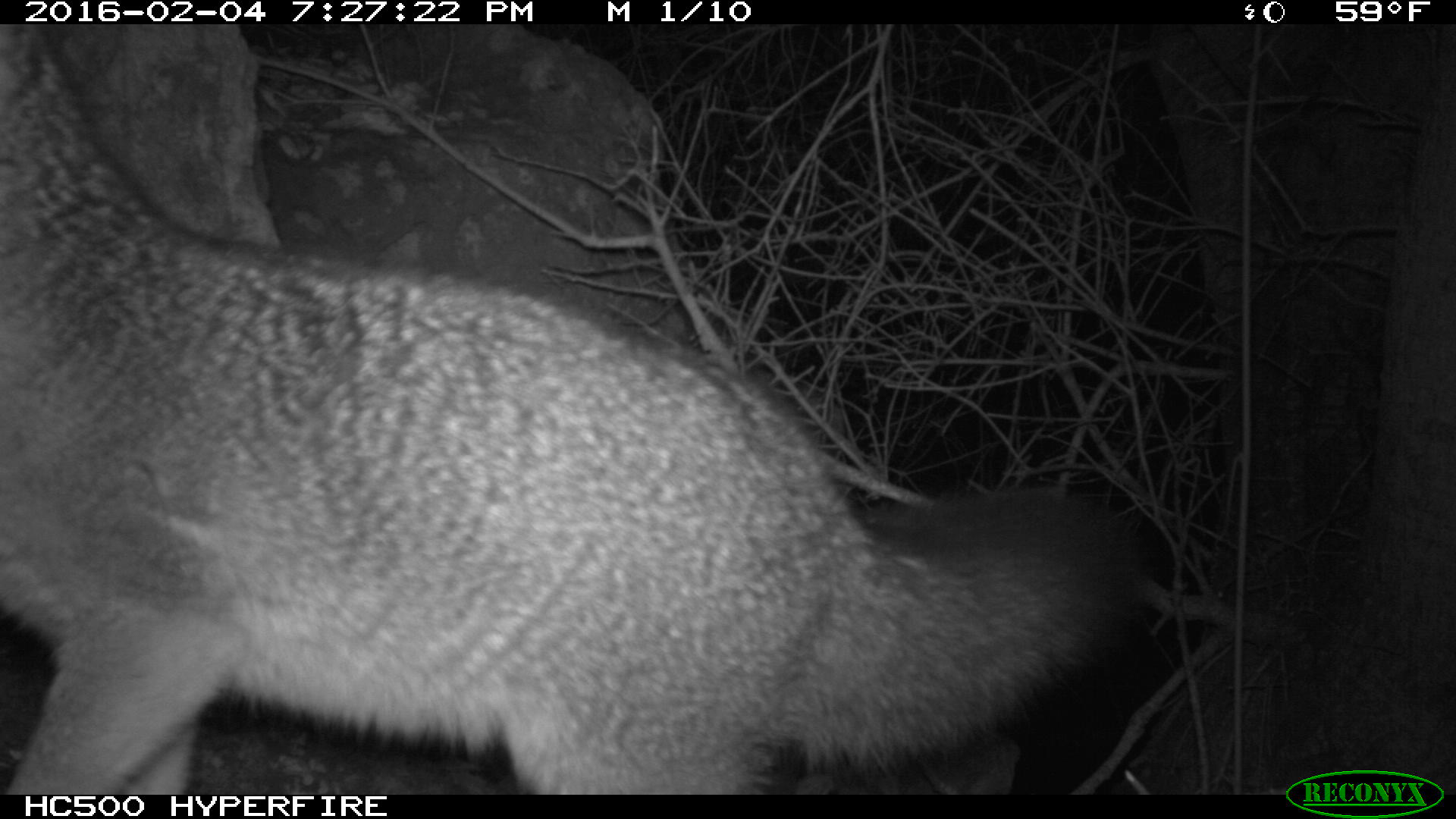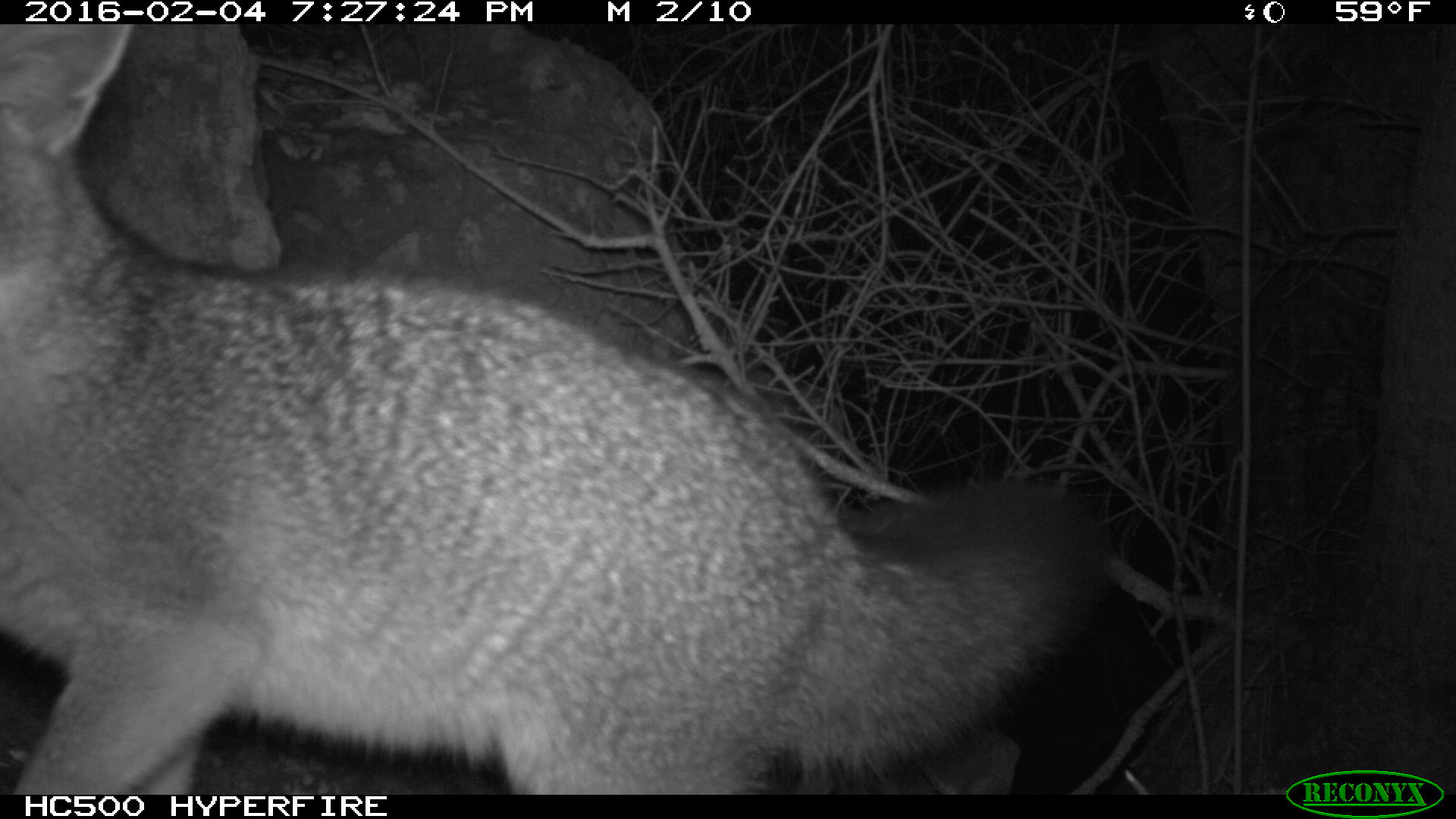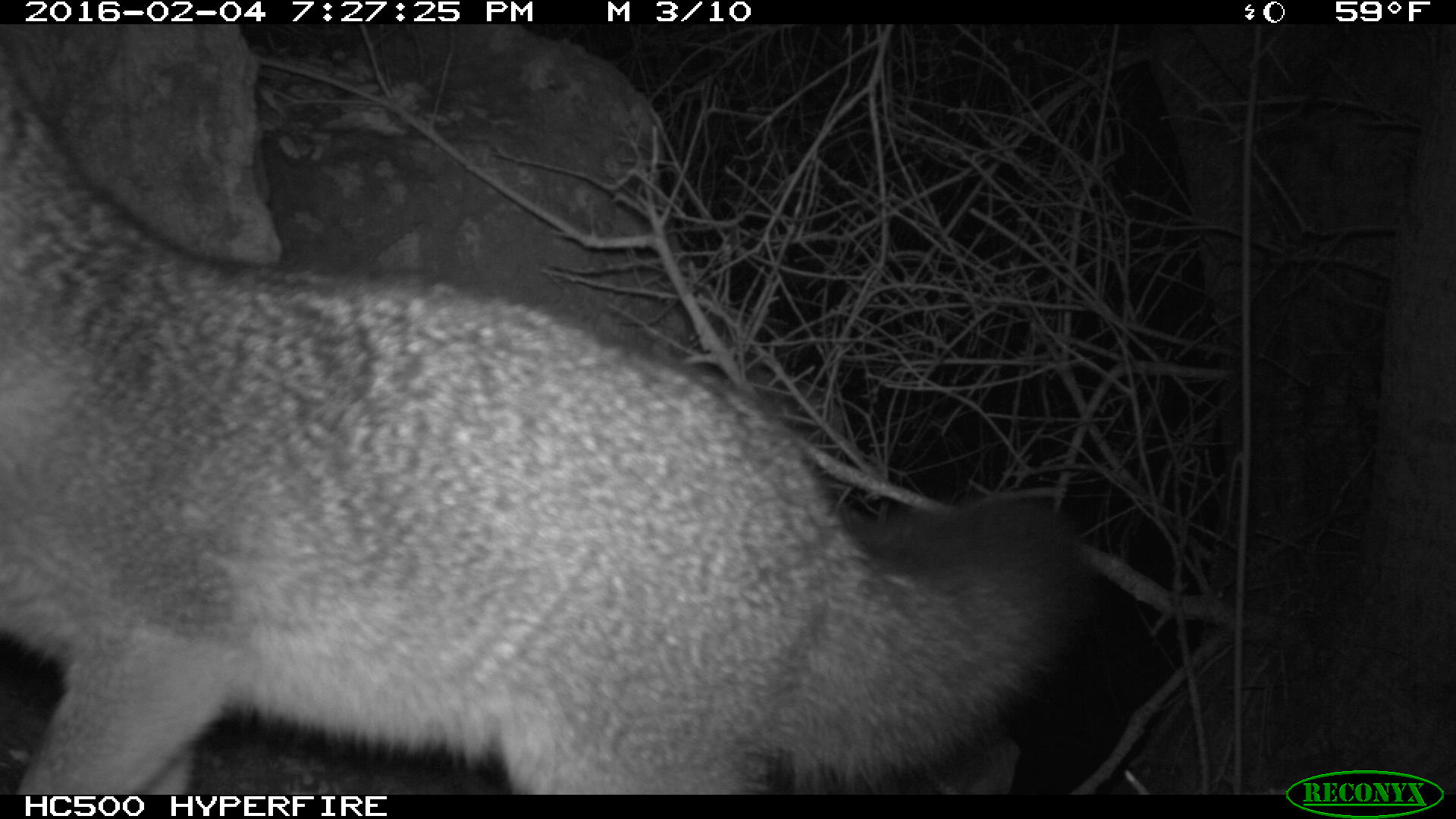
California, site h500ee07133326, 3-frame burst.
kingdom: Animalia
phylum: Chordata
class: Mammalia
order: Carnivora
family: Canidae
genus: Urocyon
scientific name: Urocyon littoralis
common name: island fox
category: fox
Fox (island fox) (Urocyon littoralis).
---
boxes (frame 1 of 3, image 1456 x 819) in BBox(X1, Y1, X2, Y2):
fox: BBox(0, 23, 1137, 795)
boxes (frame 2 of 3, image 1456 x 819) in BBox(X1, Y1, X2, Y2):
fox: BBox(0, 22, 1109, 795)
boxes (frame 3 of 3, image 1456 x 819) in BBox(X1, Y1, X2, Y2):
fox: BBox(0, 25, 1096, 794)